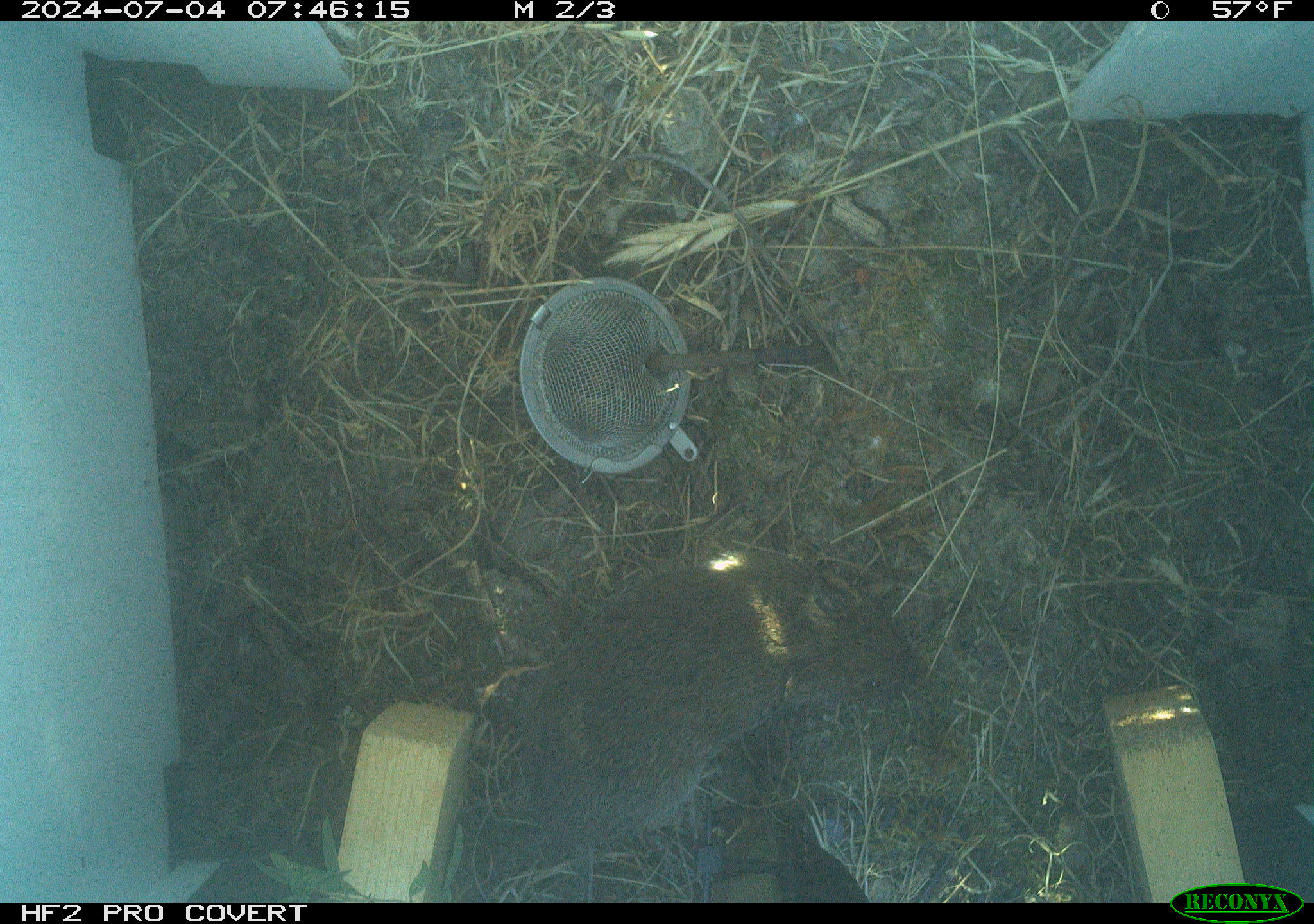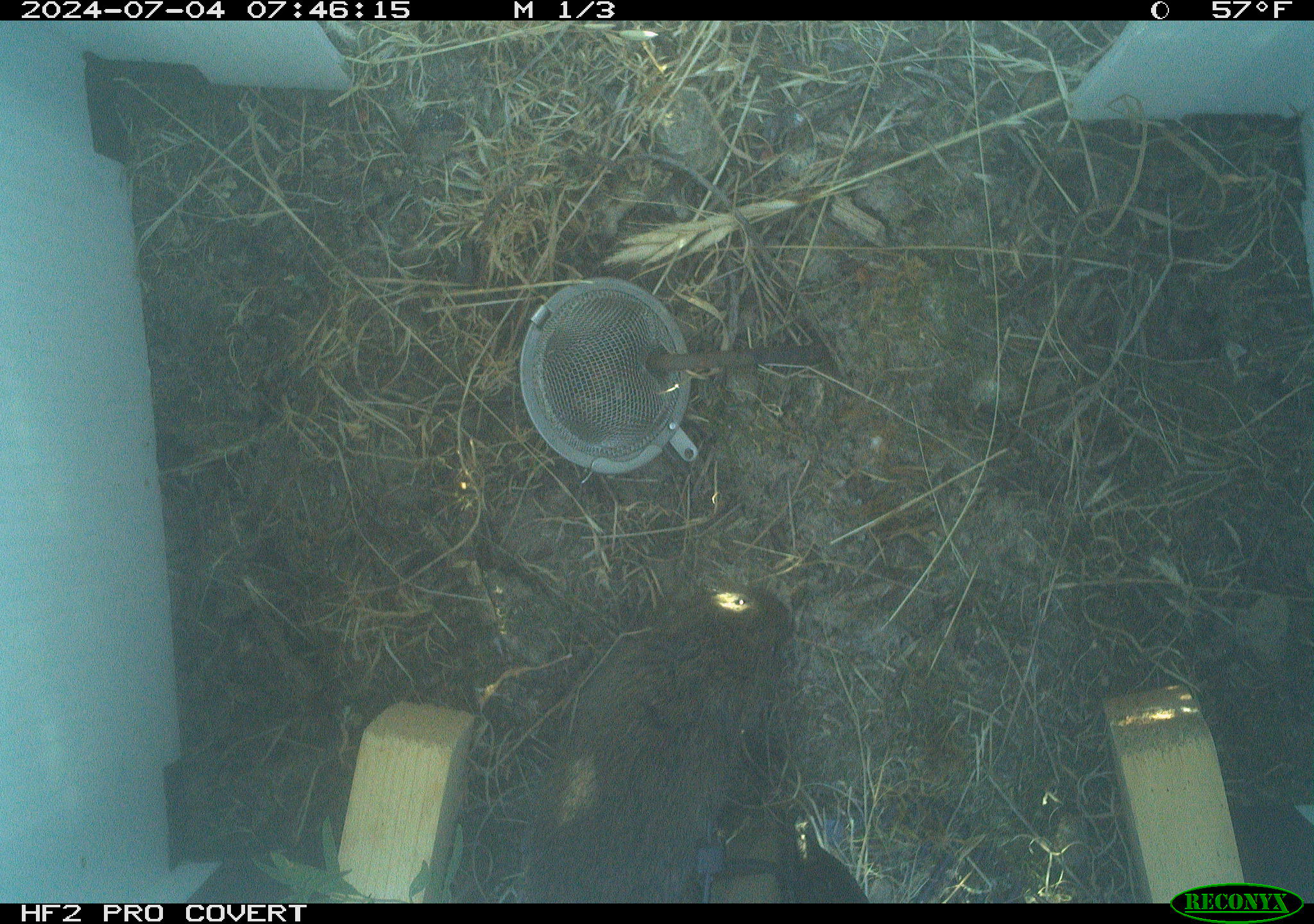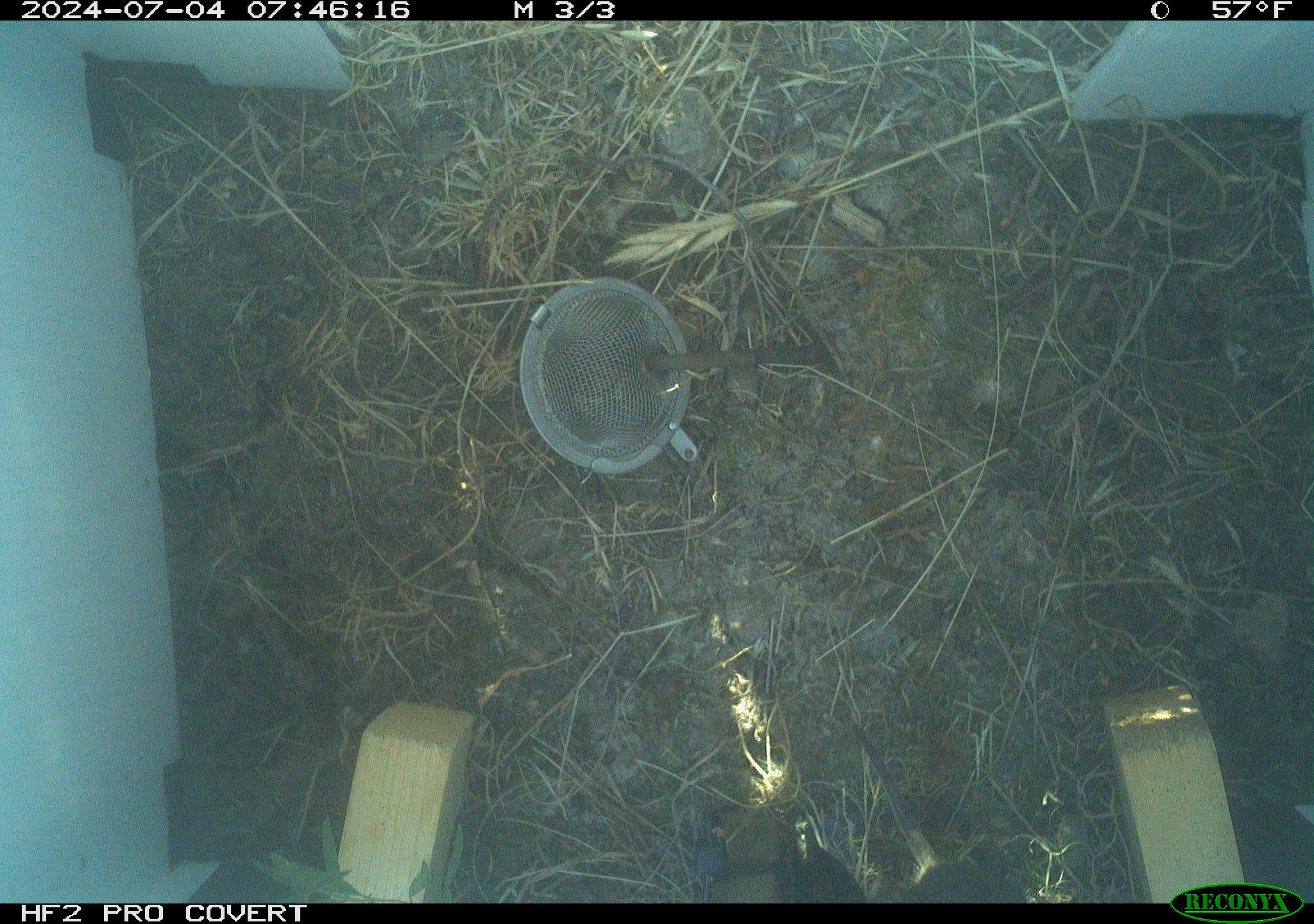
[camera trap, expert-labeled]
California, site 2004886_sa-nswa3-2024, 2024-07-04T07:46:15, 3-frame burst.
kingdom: Animalia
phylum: Chordata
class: Mammalia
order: Rodentia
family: Cricetidae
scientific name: Arvicolinae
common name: voles, lemmings, and muskrats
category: arvicolinae subfamily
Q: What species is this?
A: Arvicolinae subfamily (voles, lemmings, and muskrats) (Arvicolinae).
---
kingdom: Animalia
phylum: Chordata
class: Mammalia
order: Rodentia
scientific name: Rodentia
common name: rodent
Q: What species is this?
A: Rodent (Rodentia).